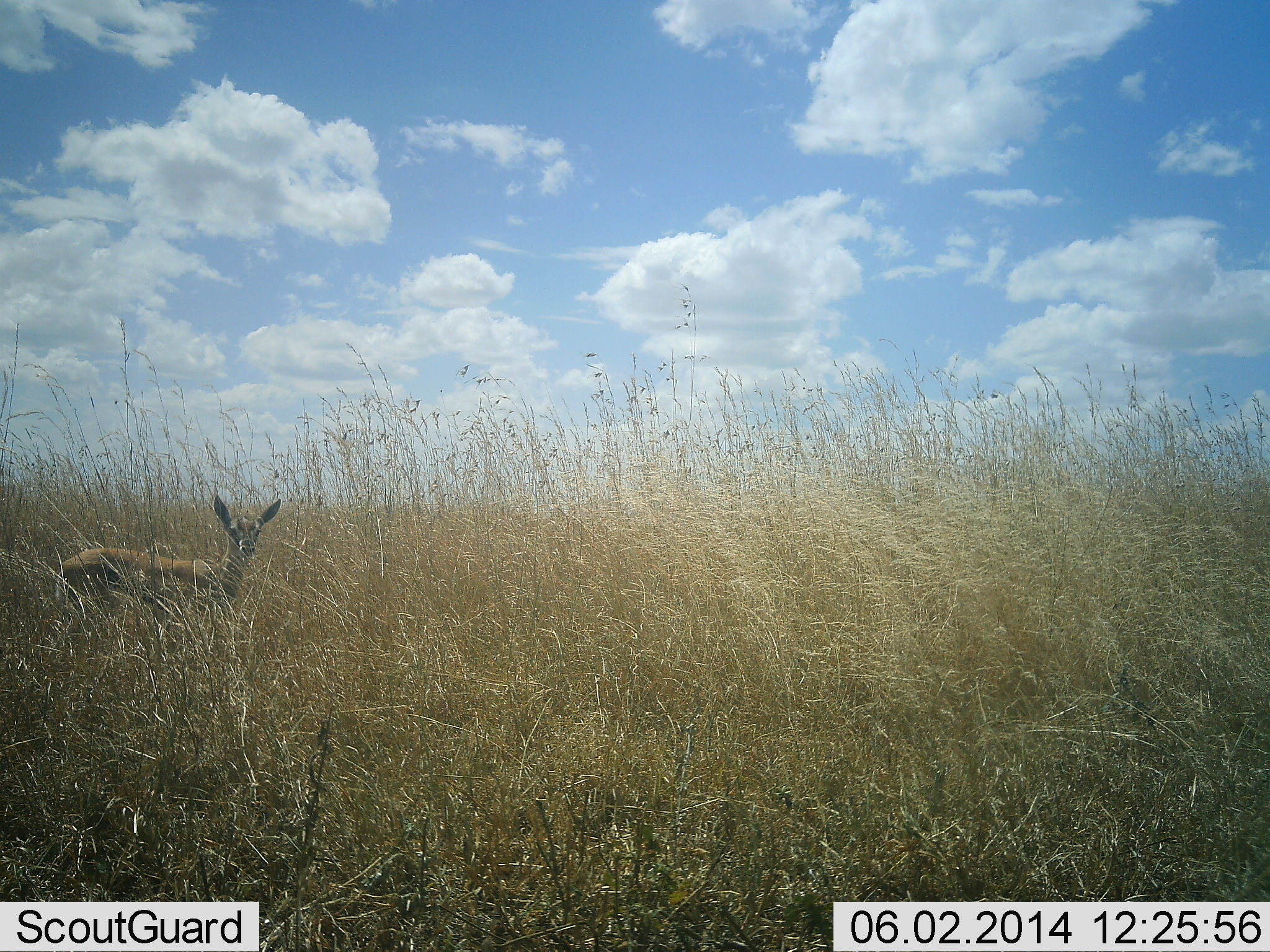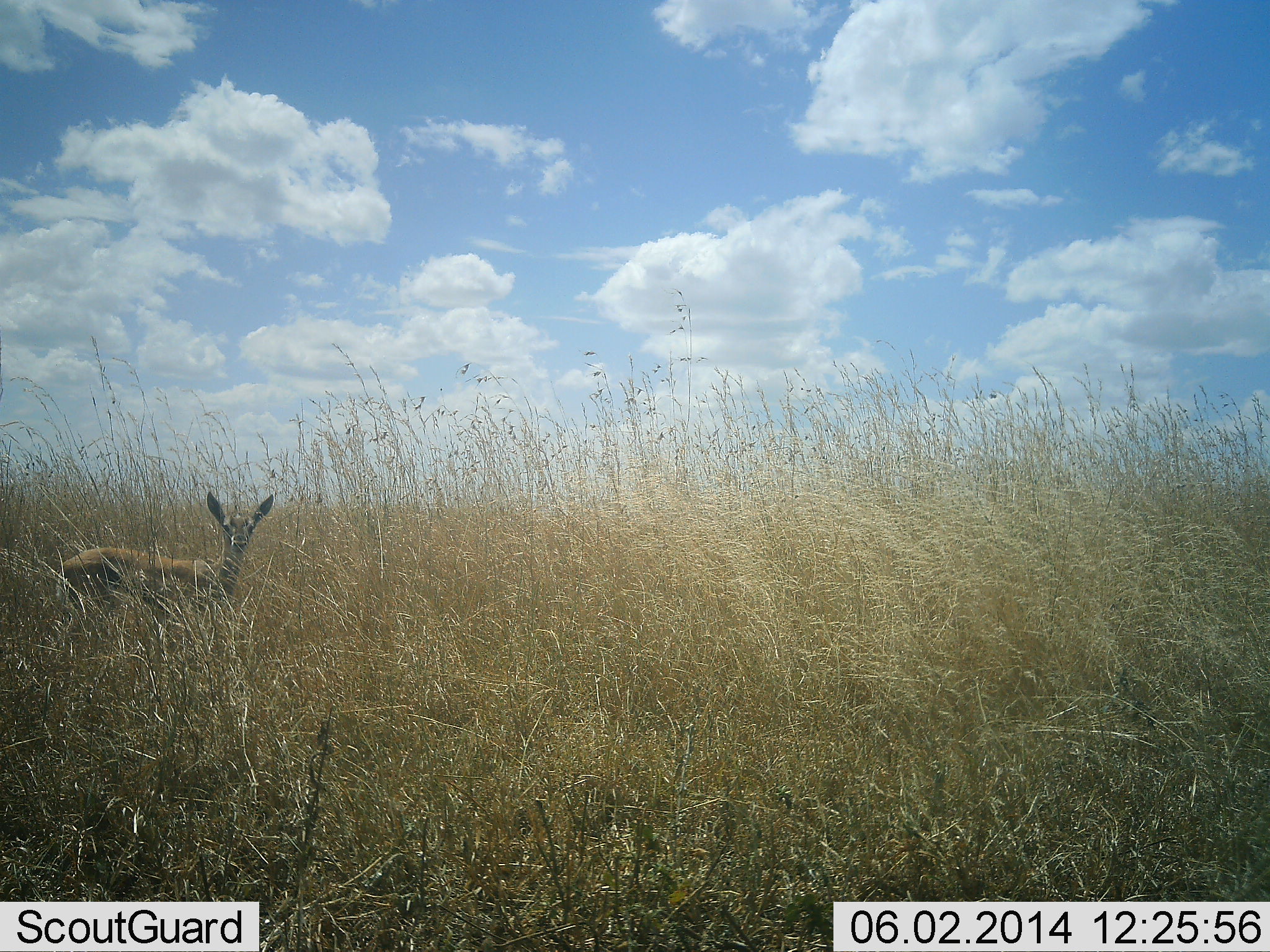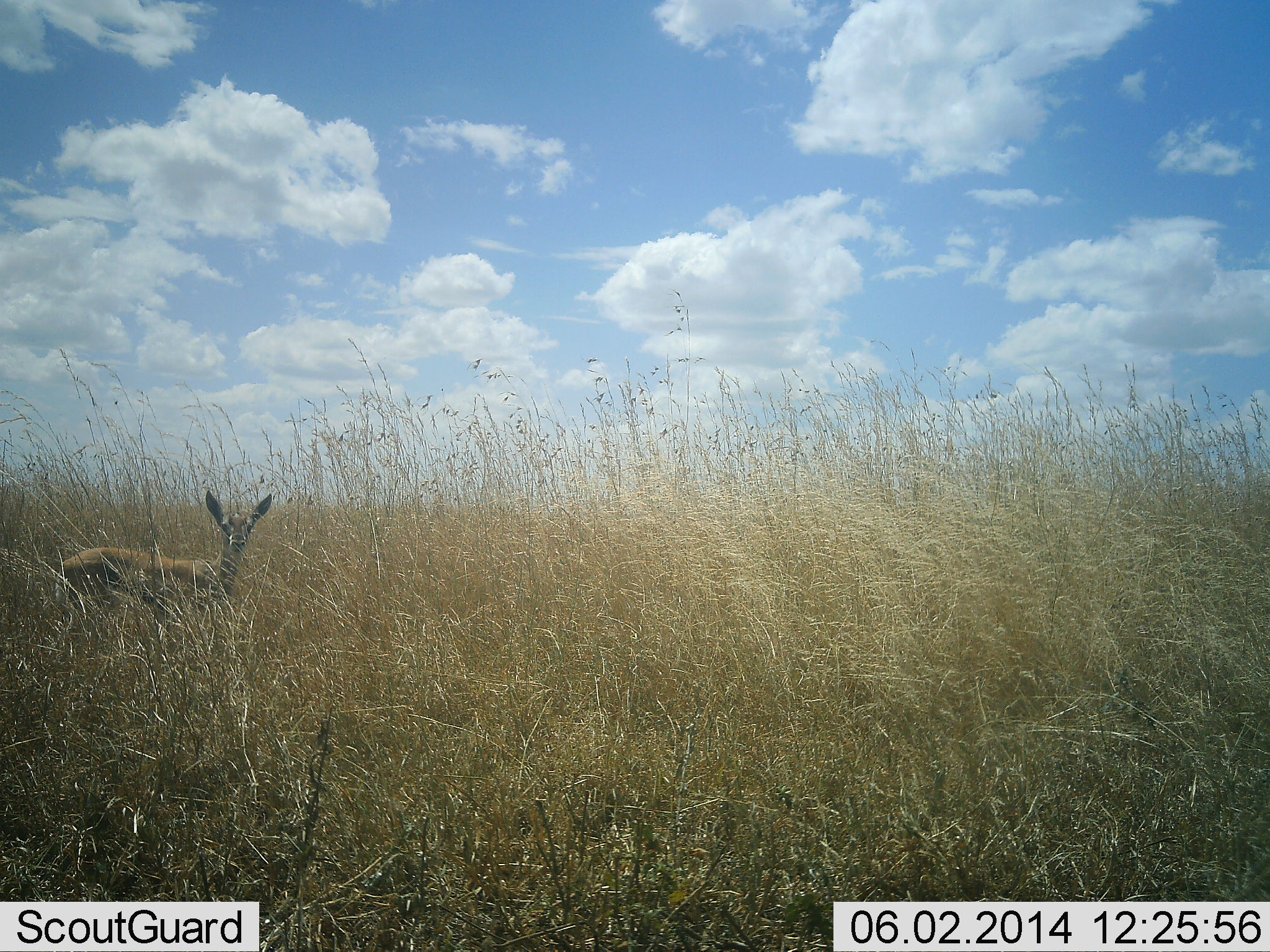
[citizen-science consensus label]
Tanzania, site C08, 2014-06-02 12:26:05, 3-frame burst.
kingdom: Animalia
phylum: Chordata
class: Mammalia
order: Artiodactyla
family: Bovidae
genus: Eudorcas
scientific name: Eudorcas thomsonii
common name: thomson's gazelle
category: gazellethomsons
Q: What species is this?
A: Gazellethomsons (thomson's gazelle) (Eudorcas thomsonii).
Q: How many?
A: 1.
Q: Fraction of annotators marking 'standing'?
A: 100%.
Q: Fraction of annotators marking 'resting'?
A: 0%.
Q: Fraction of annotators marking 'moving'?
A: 0%.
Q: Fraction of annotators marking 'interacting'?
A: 0%.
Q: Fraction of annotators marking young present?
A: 6%.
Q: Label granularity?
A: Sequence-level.